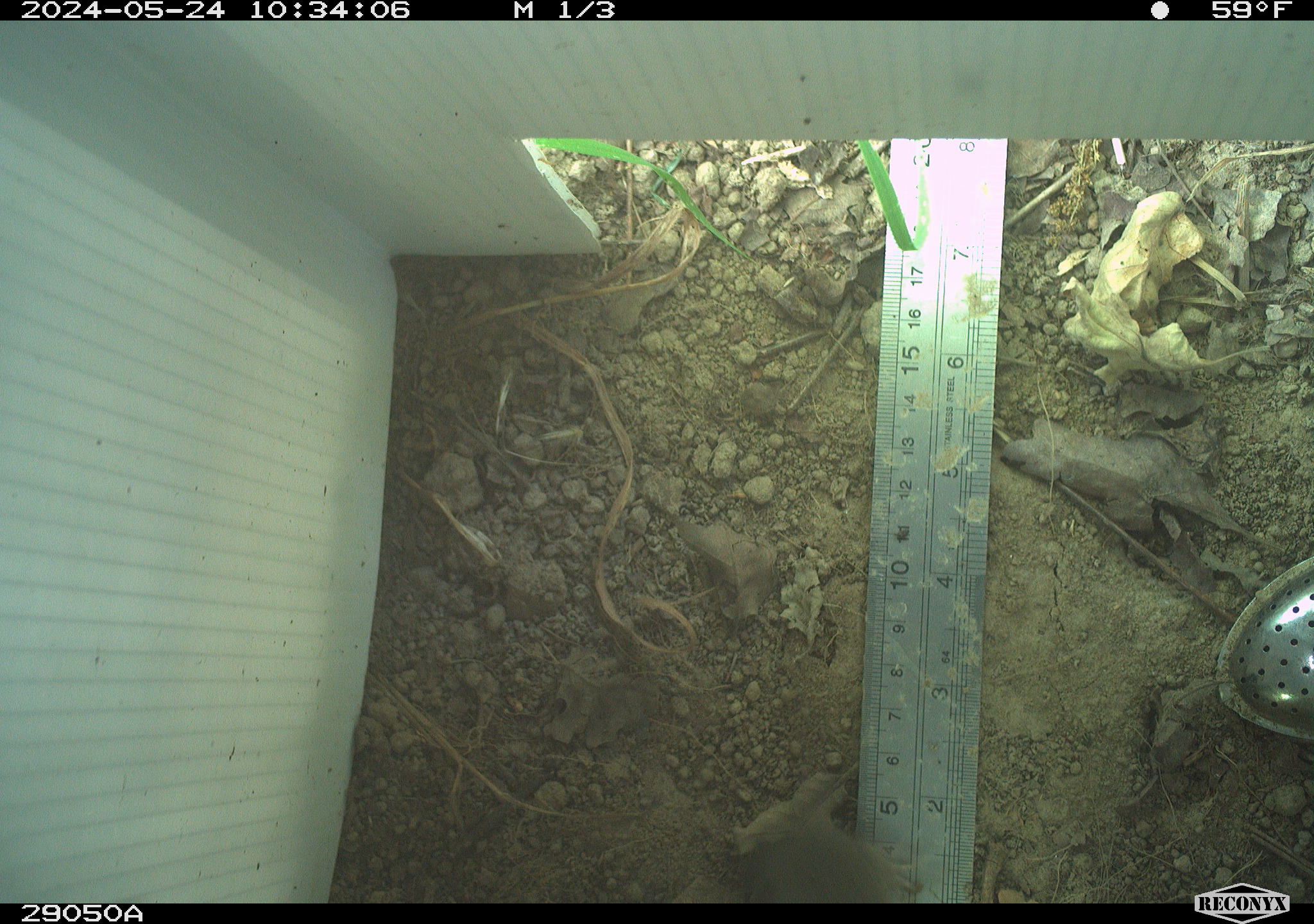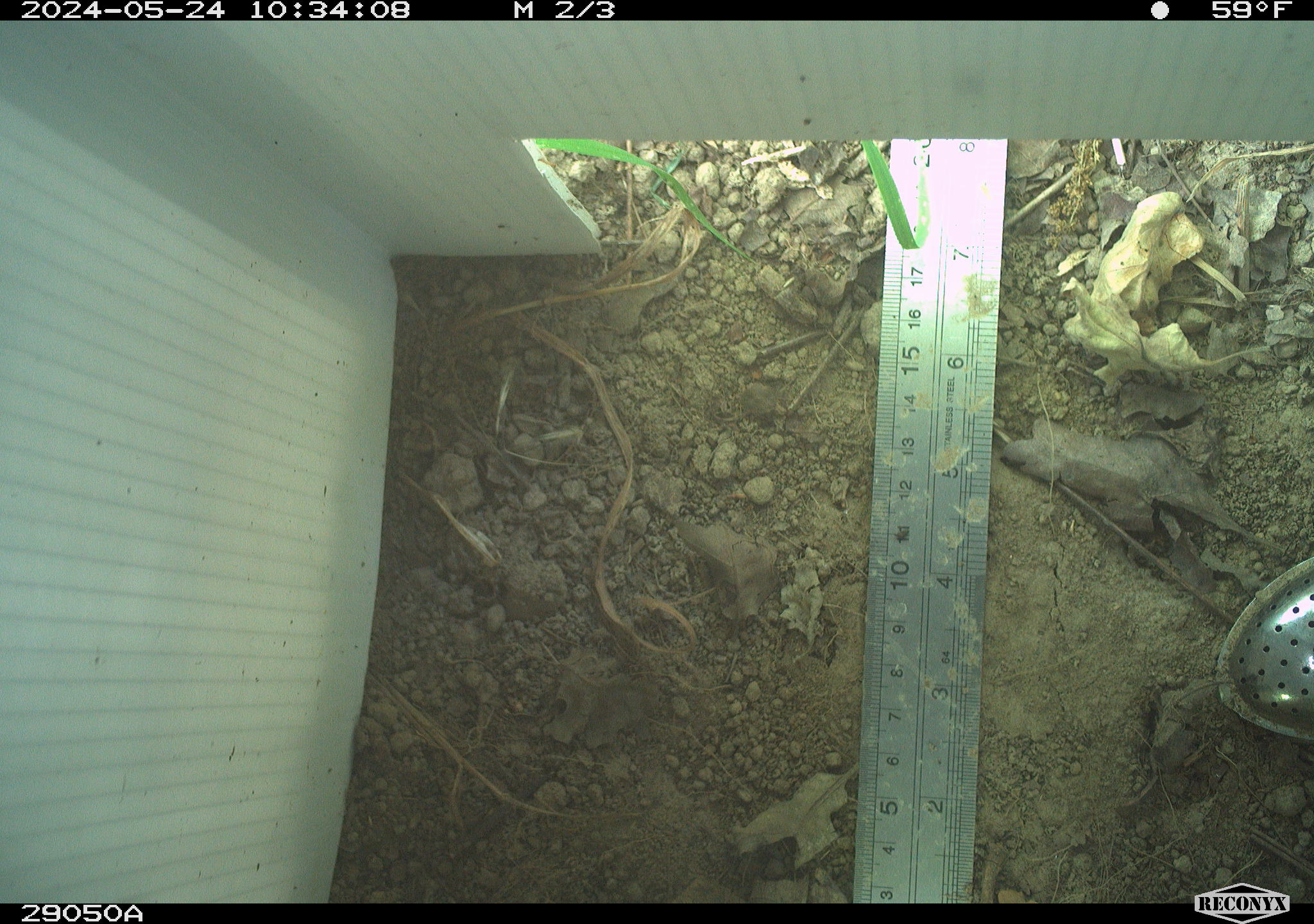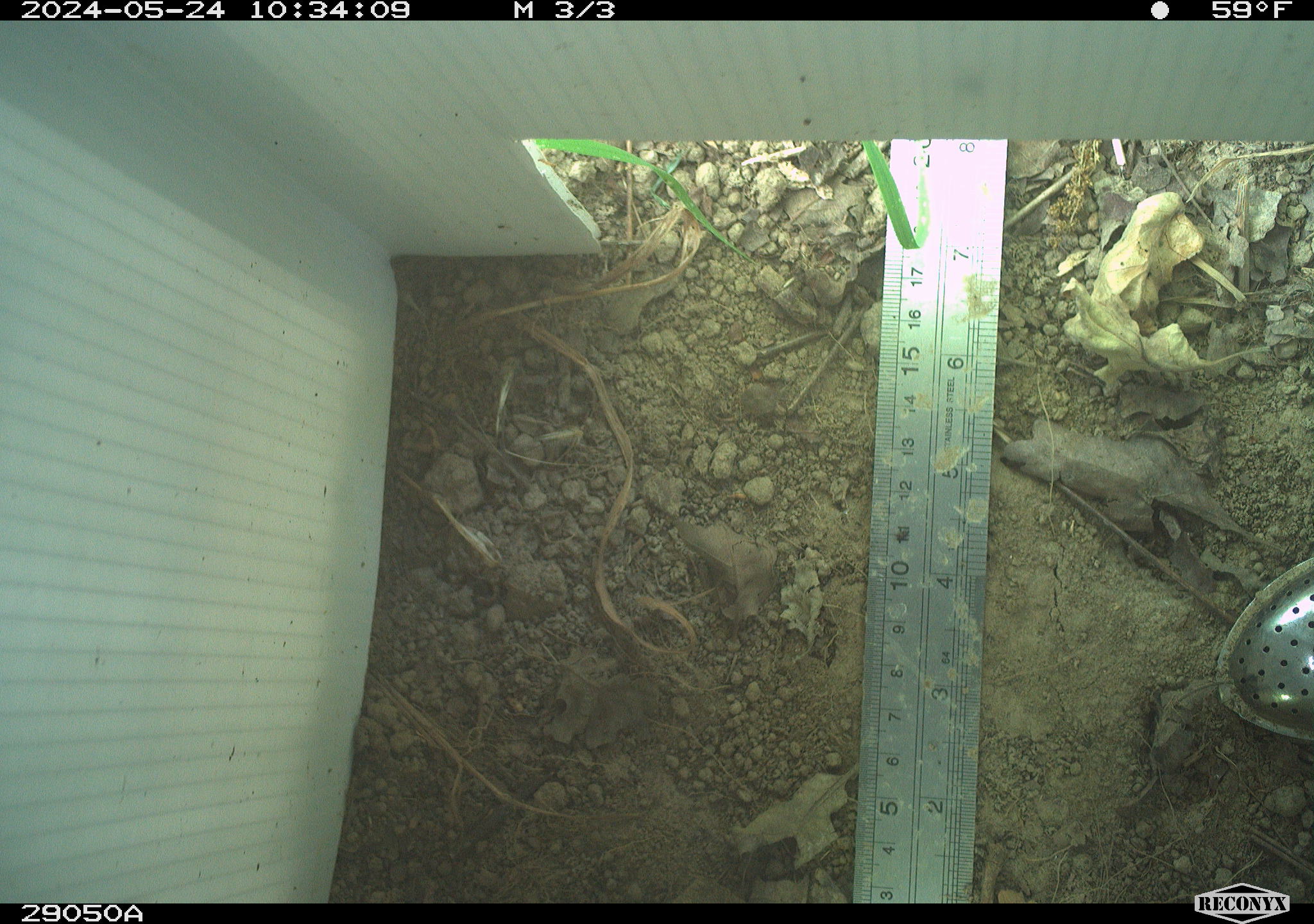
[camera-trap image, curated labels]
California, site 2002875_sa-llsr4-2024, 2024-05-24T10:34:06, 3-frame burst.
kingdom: Animalia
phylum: Chordata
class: Mammalia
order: Rodentia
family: Cricetidae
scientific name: Arvicolinae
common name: voles, lemmings, and muskrats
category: arvicolinae subfamily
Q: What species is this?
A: Arvicolinae subfamily (voles, lemmings, and muskrats) (Arvicolinae).